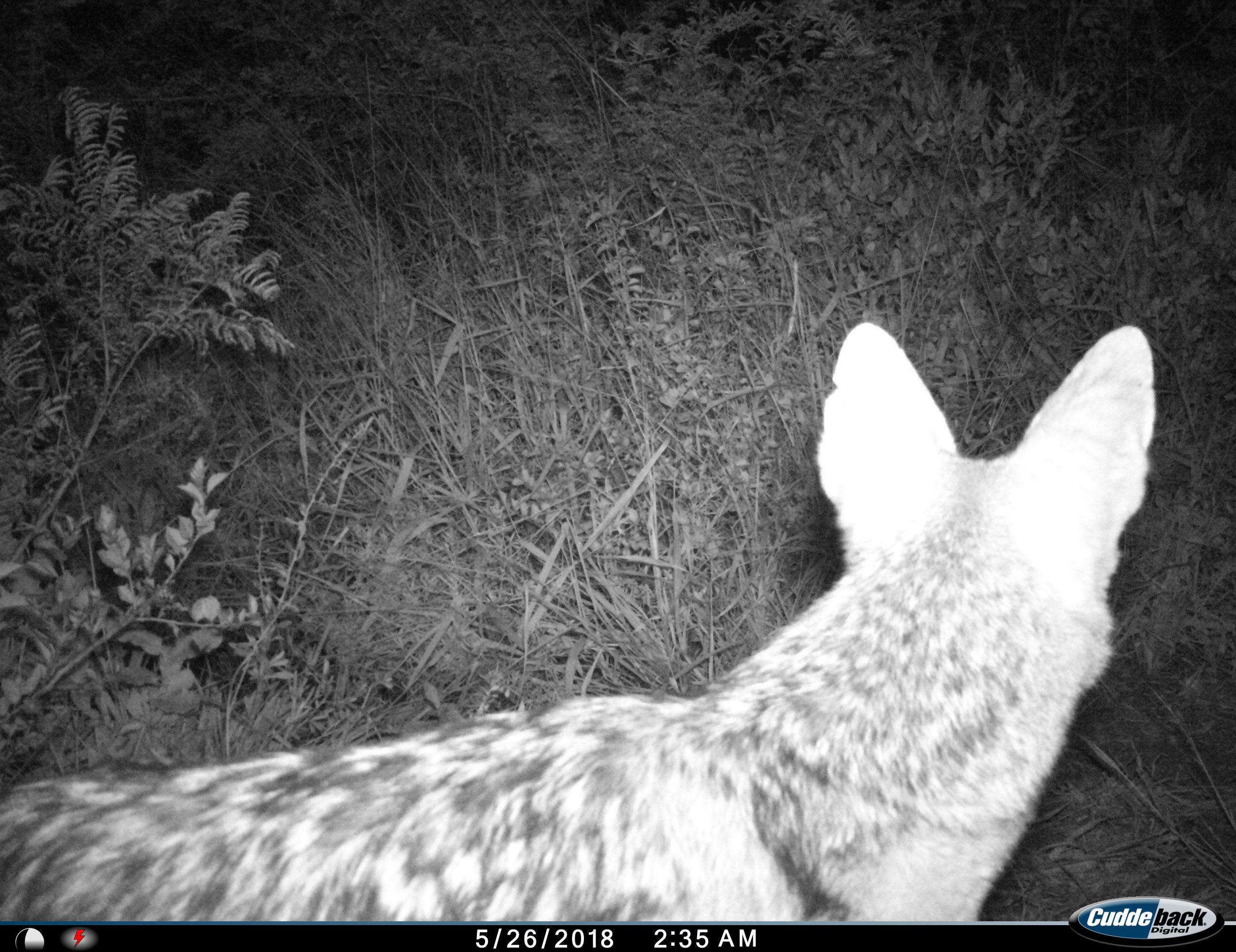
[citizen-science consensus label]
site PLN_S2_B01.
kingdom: Animalia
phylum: Chordata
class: Mammalia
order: Carnivora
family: Canidae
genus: Lupulella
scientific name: Lupulella mesomelas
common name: black-backed jackal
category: jackalblackbacked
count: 1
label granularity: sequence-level